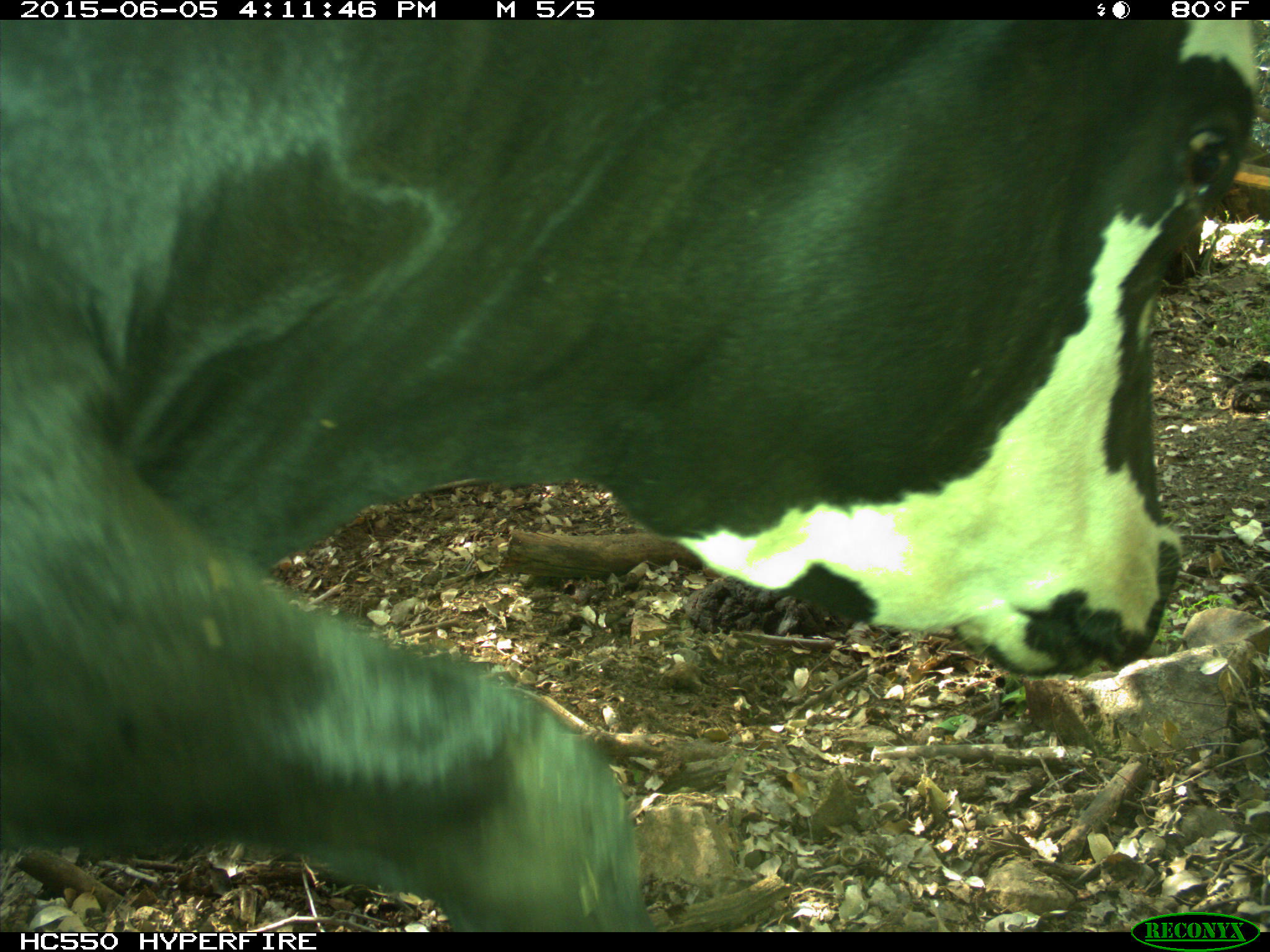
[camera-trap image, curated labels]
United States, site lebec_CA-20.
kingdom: Animalia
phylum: Chordata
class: Mammalia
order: Artiodactyla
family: Bovidae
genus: Bos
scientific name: Bos taurus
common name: domestic cow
Bos taurus (domestic cow).